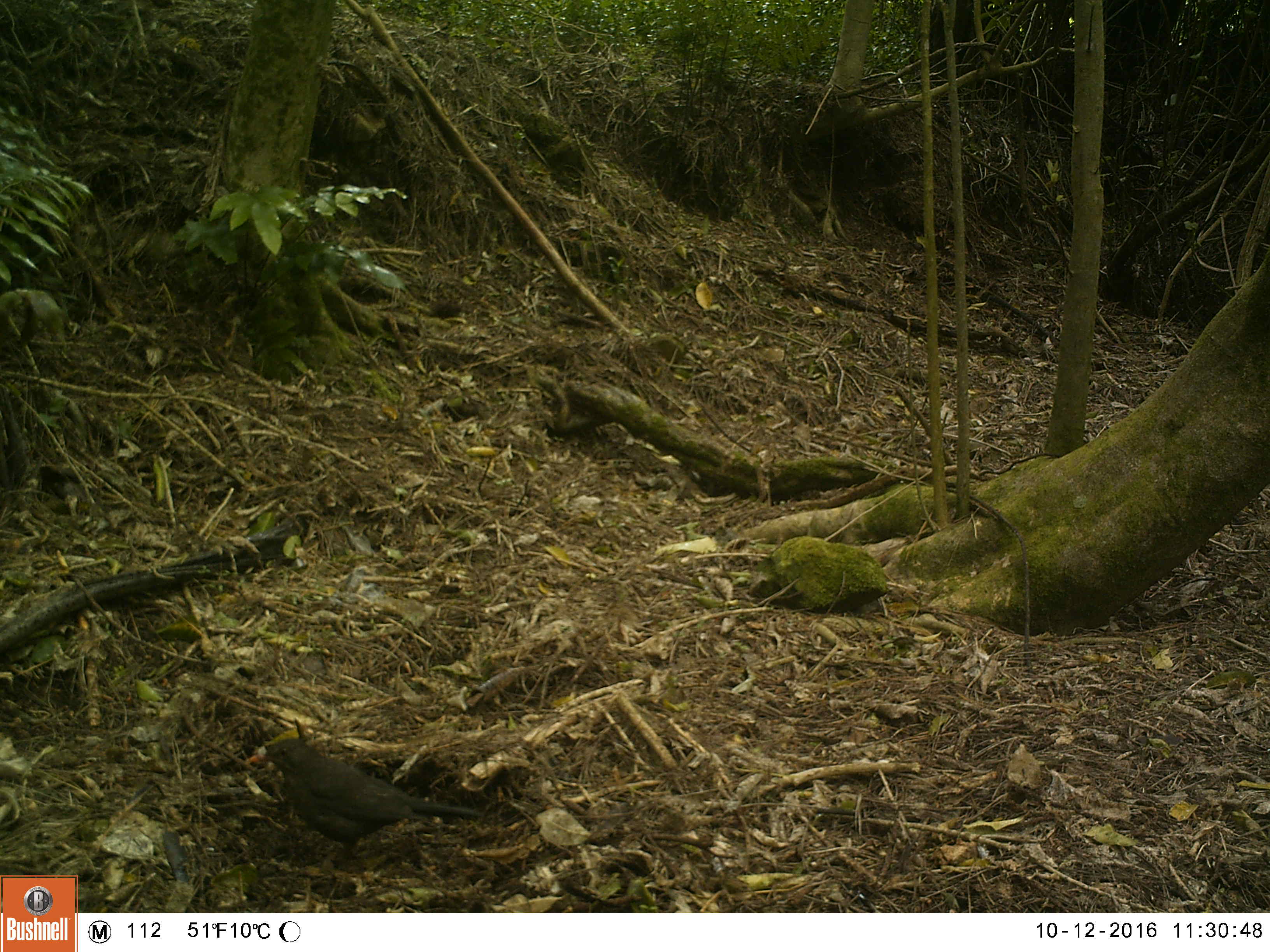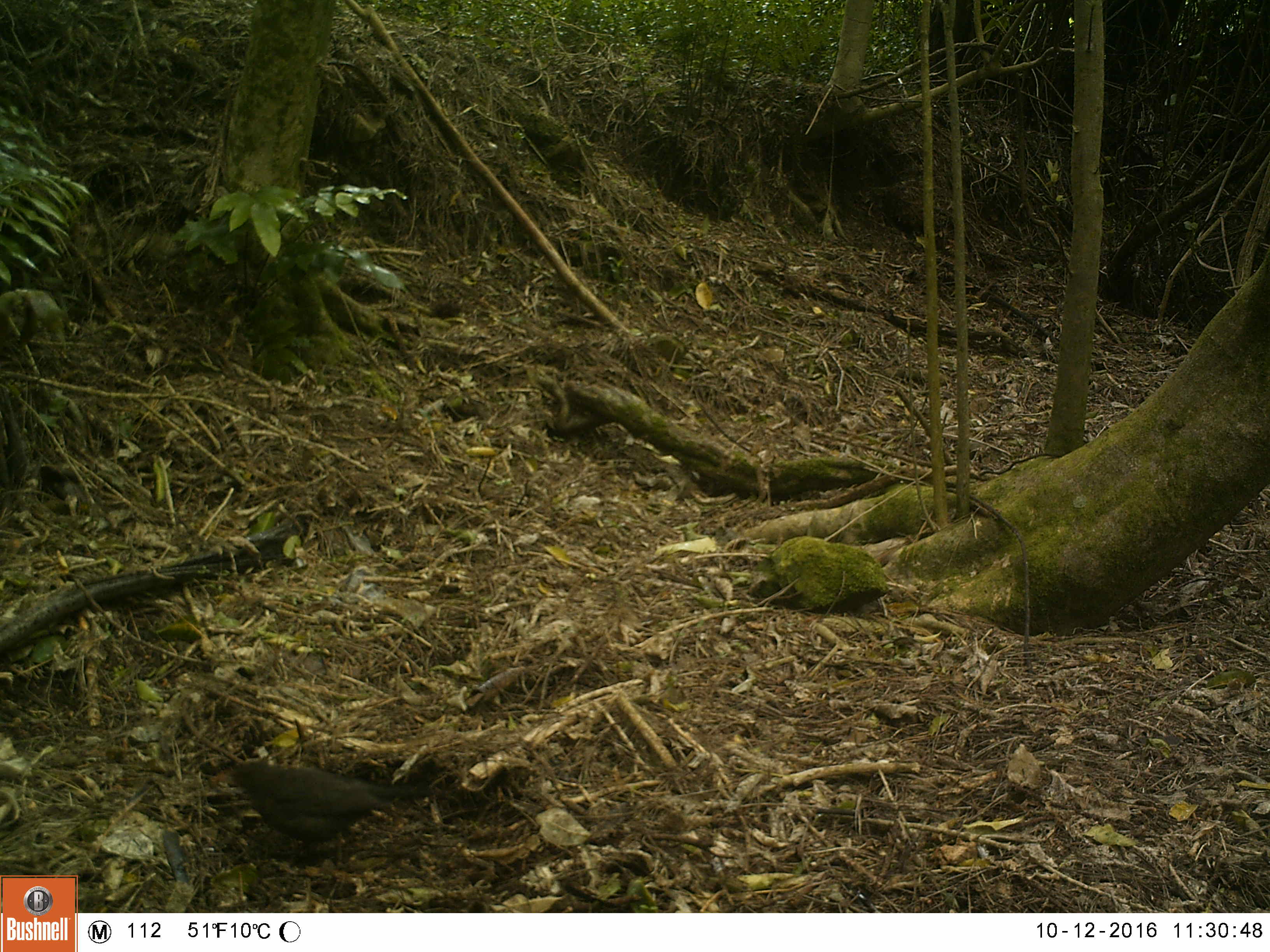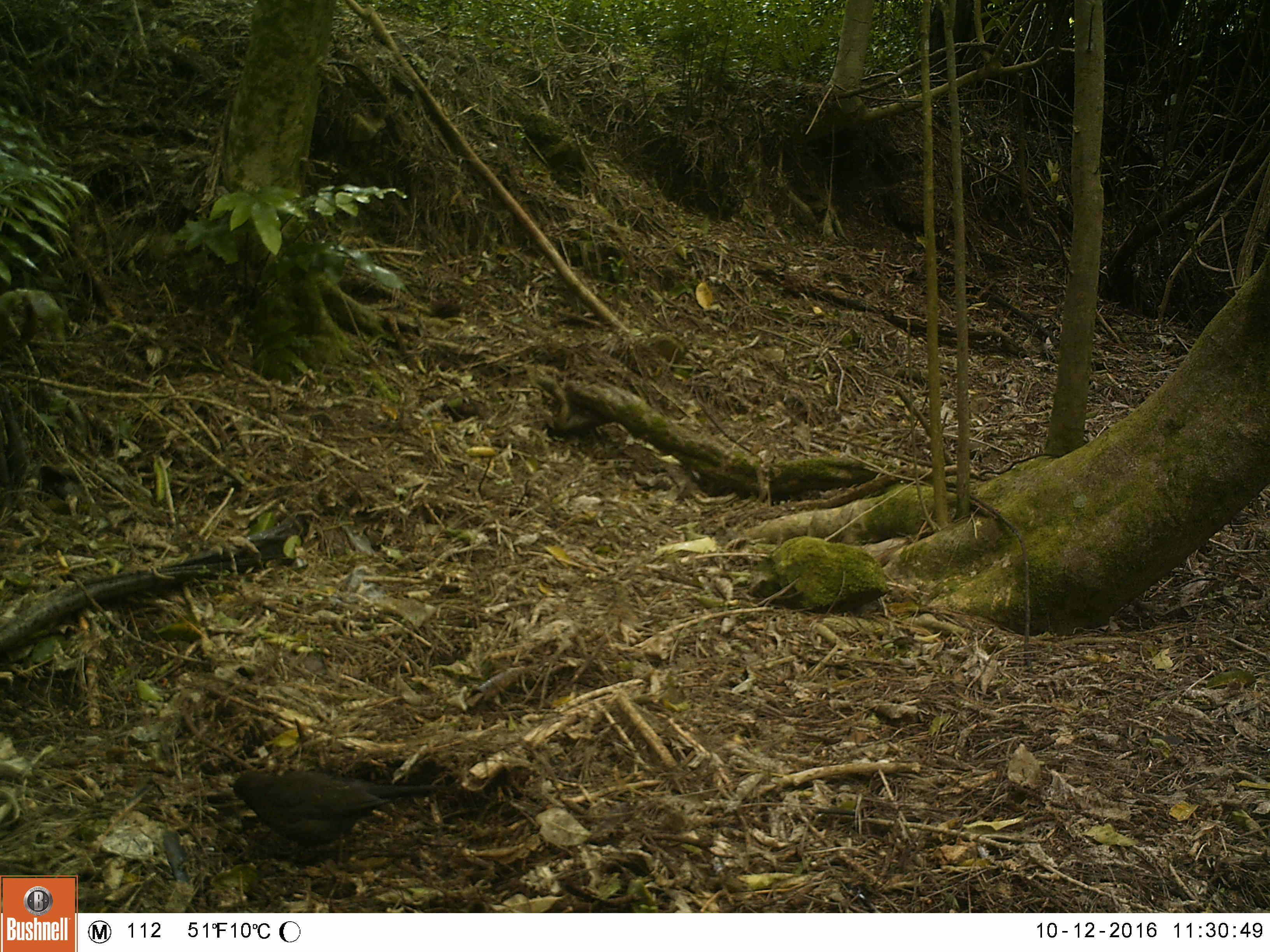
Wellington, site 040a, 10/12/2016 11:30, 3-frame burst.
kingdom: Animalia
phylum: Chordata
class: Aves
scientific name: Aves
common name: bird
Bird (Aves).